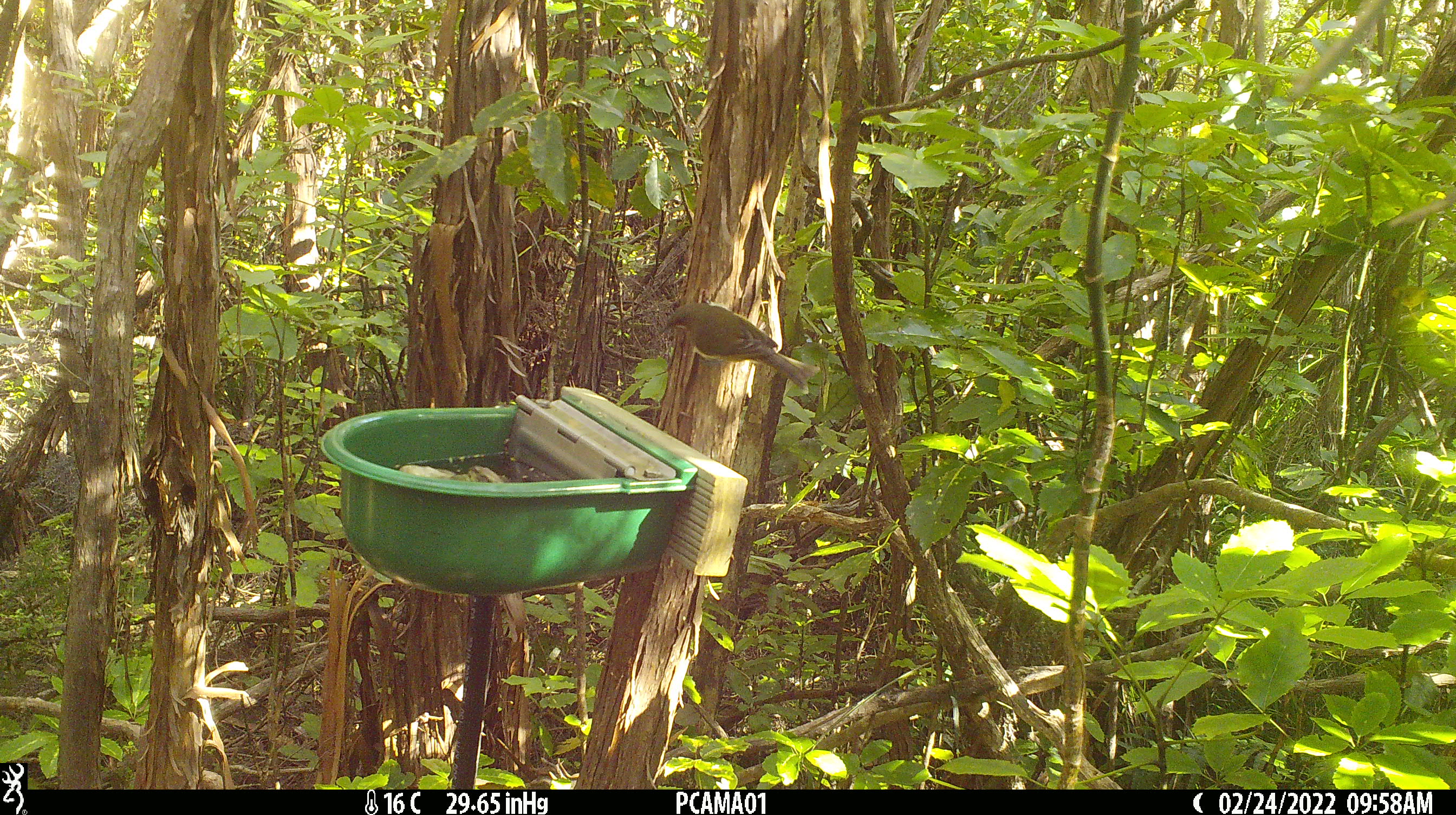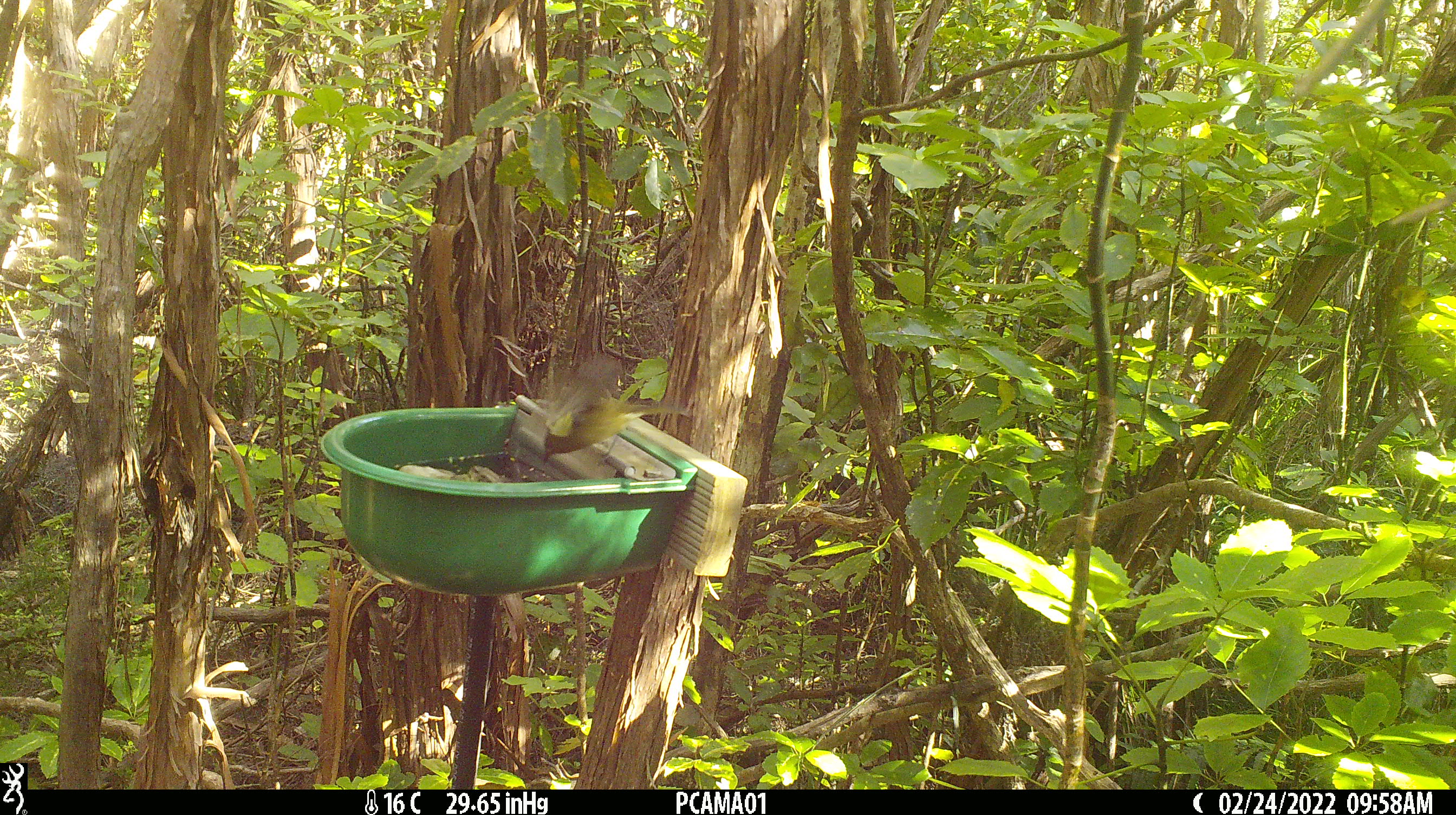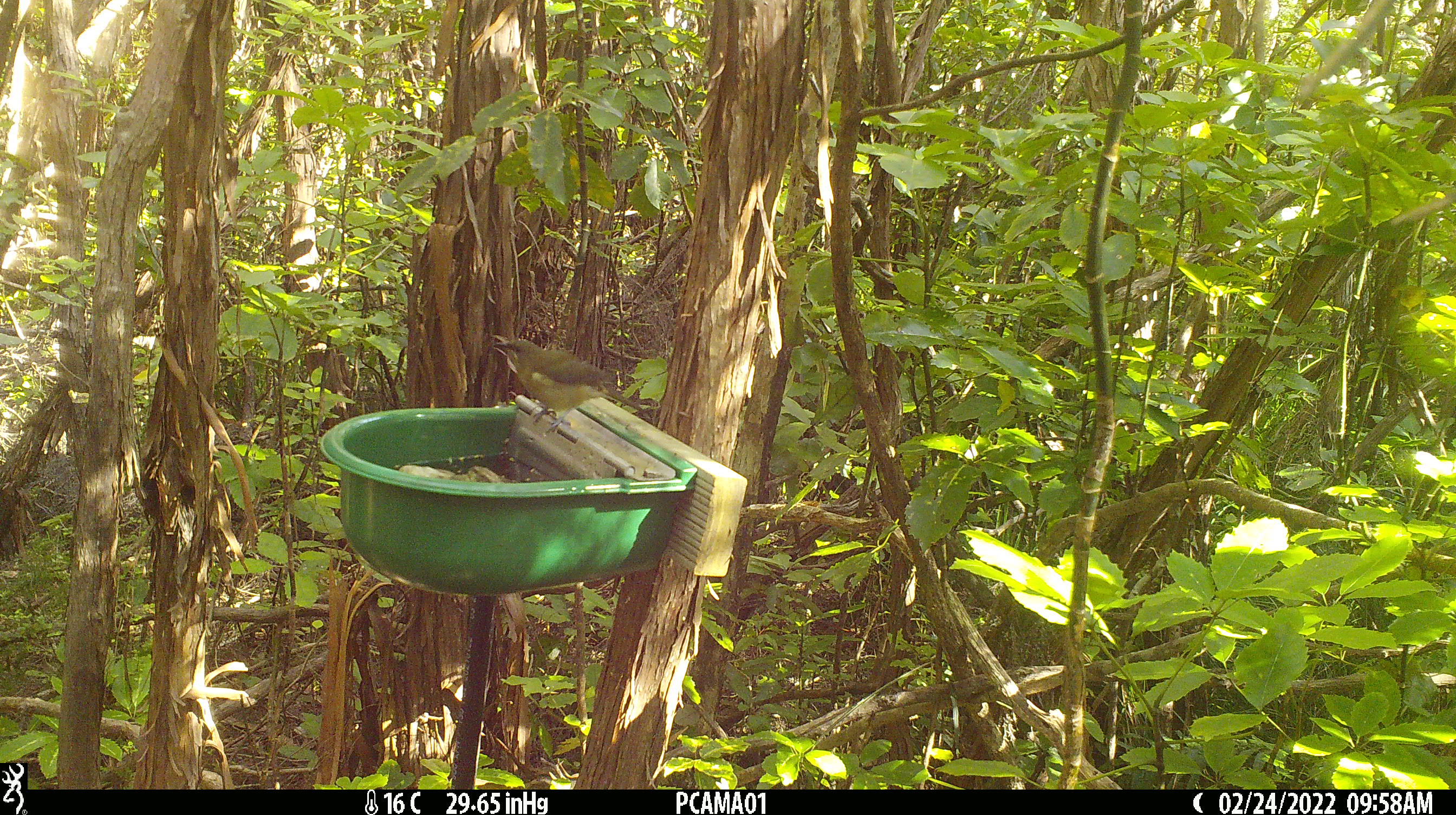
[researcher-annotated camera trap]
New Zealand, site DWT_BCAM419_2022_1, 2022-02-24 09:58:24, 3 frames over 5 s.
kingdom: Animalia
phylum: Chordata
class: Aves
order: Passeriformes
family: Meliphagidae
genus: Anthornis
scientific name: Anthornis melanura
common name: new zealand bellbird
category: bellbird